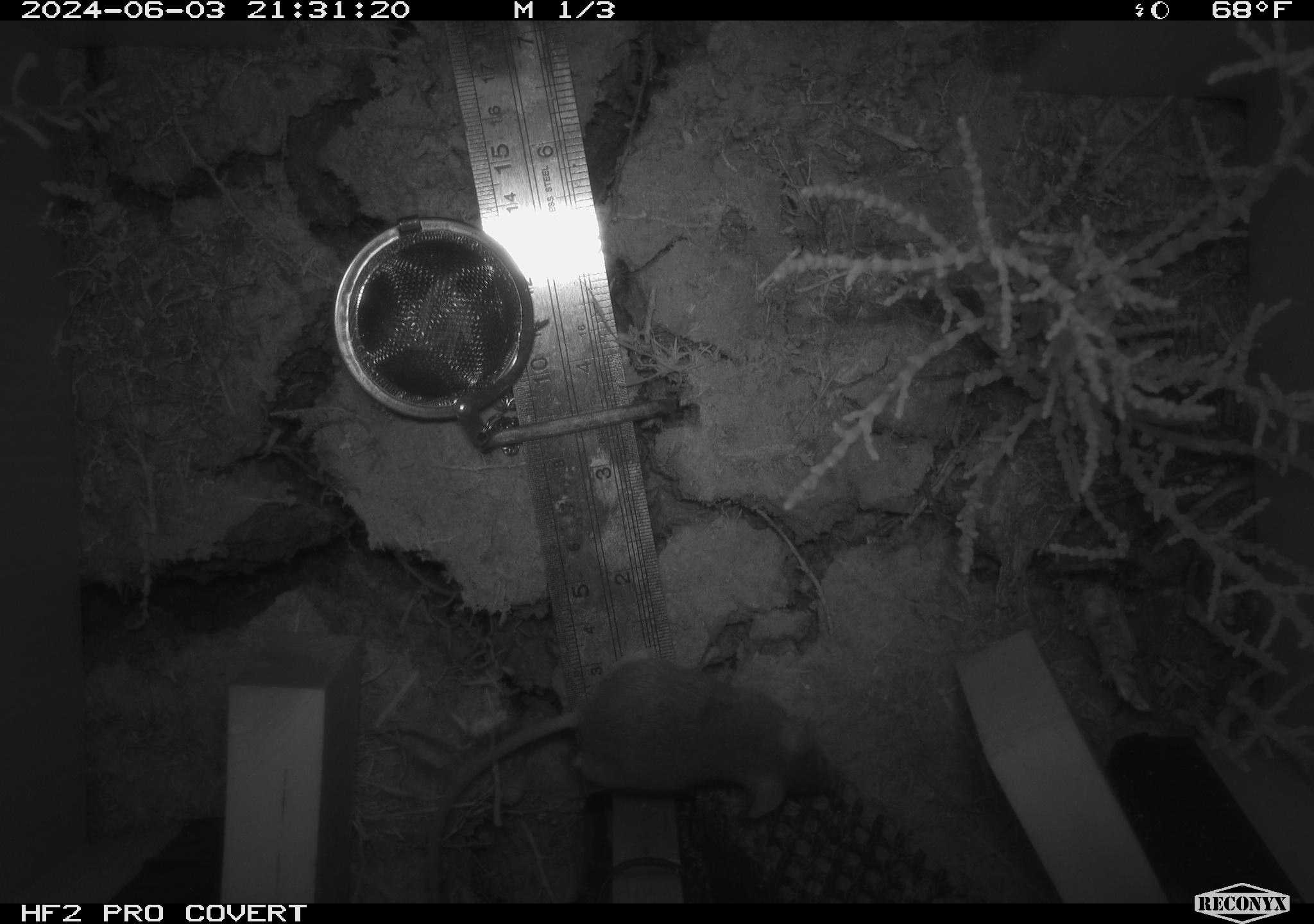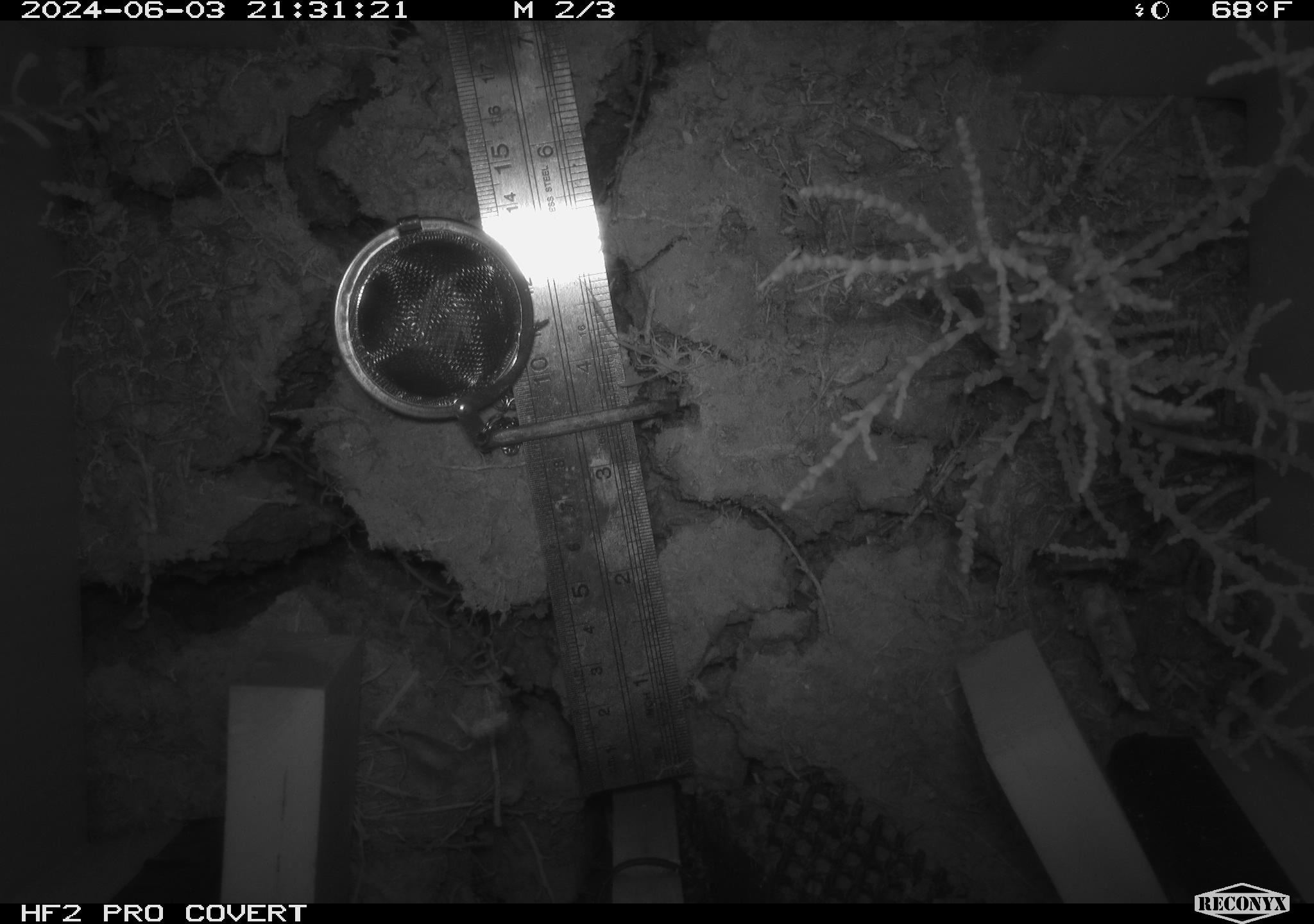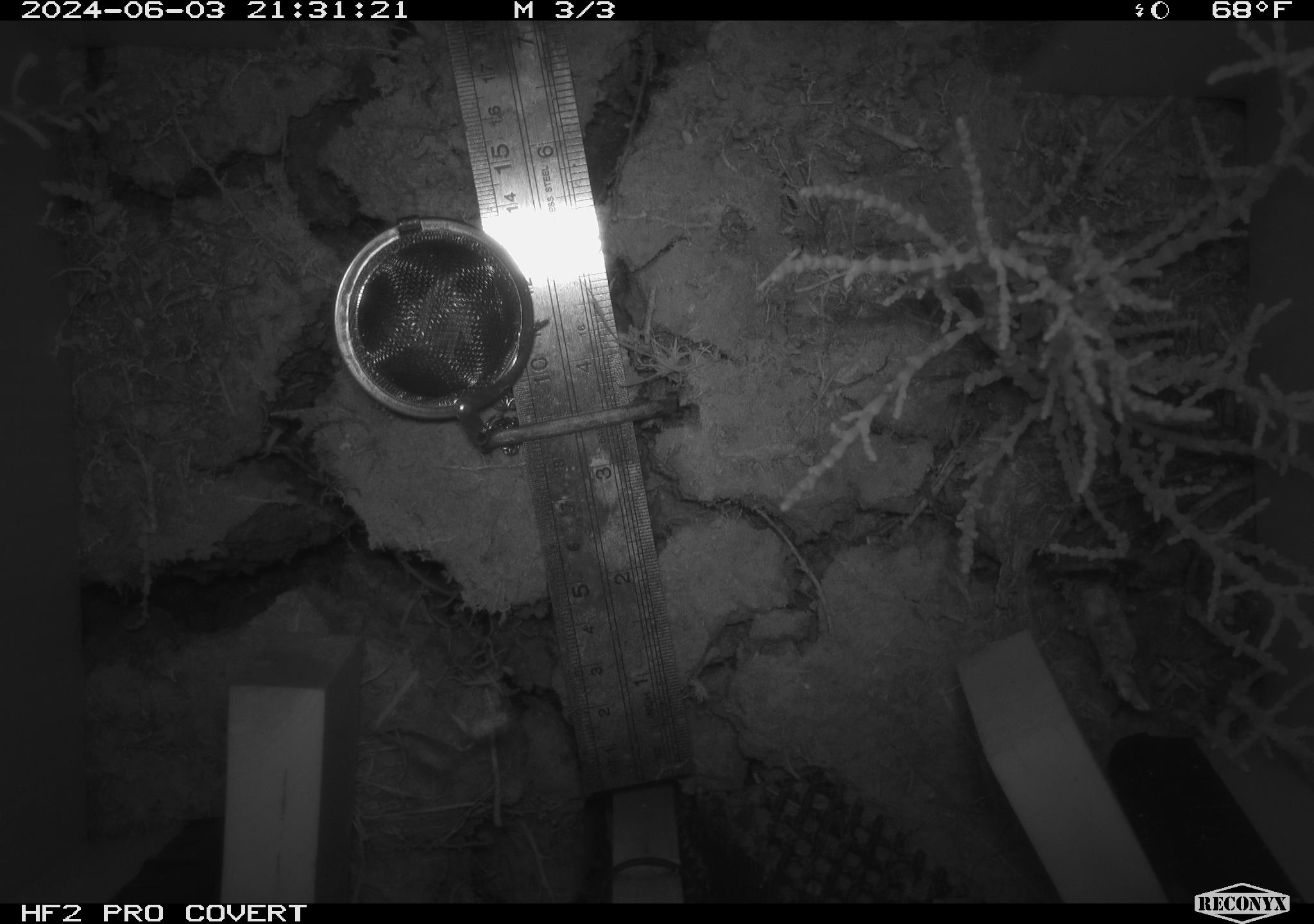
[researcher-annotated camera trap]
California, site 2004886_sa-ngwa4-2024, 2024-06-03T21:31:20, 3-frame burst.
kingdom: Animalia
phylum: Chordata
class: Mammalia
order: Rodentia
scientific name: Rodentia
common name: mouse species